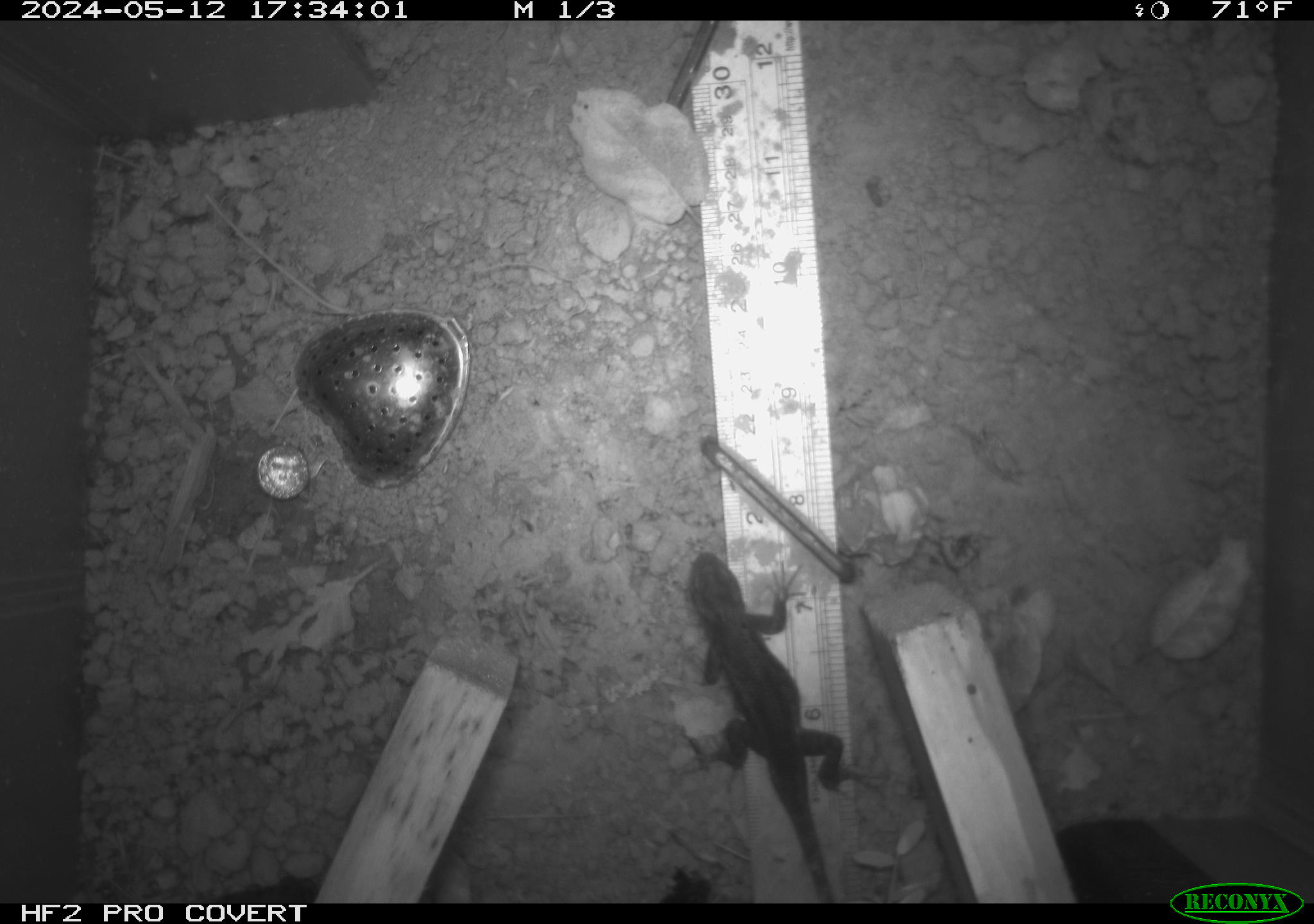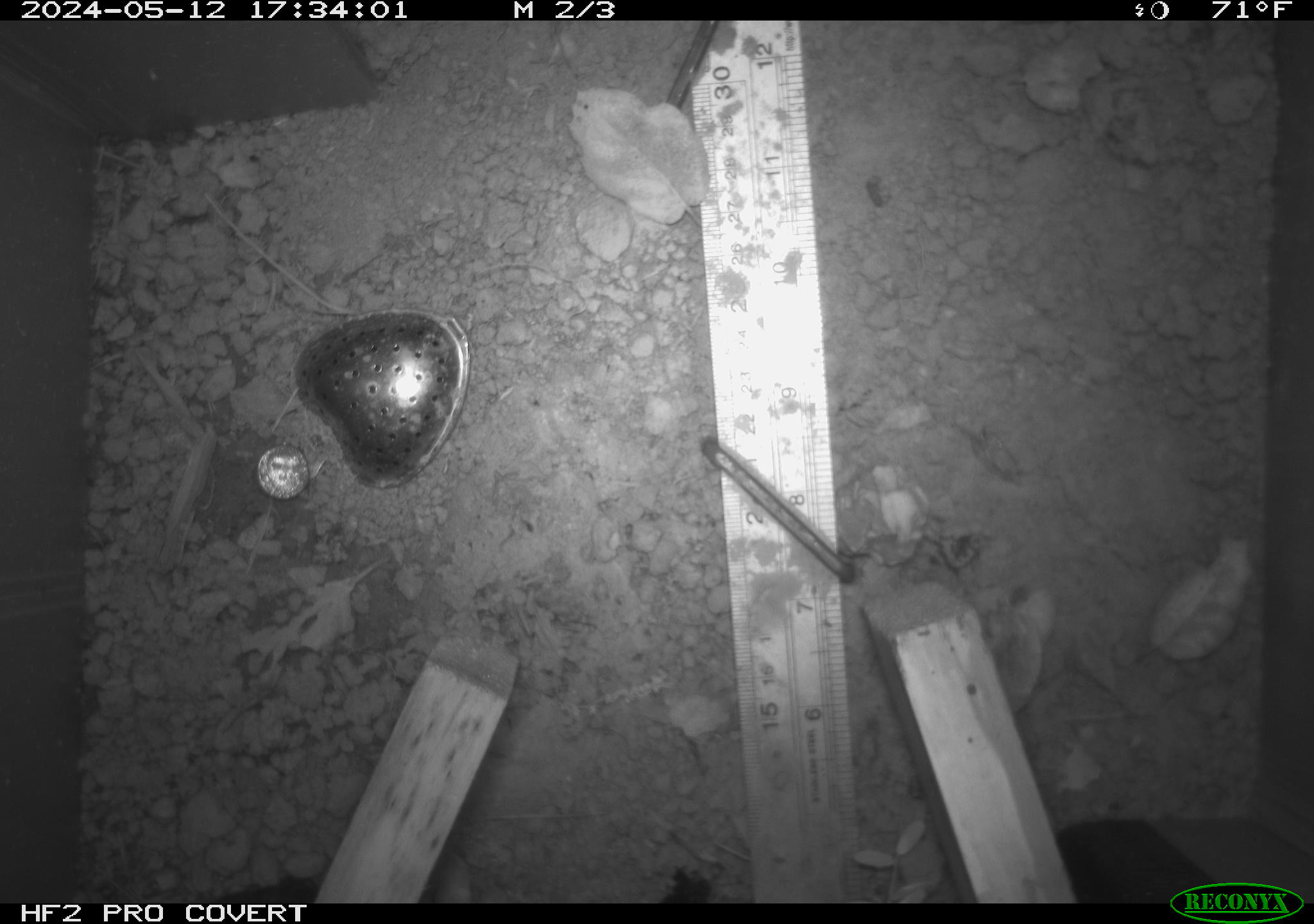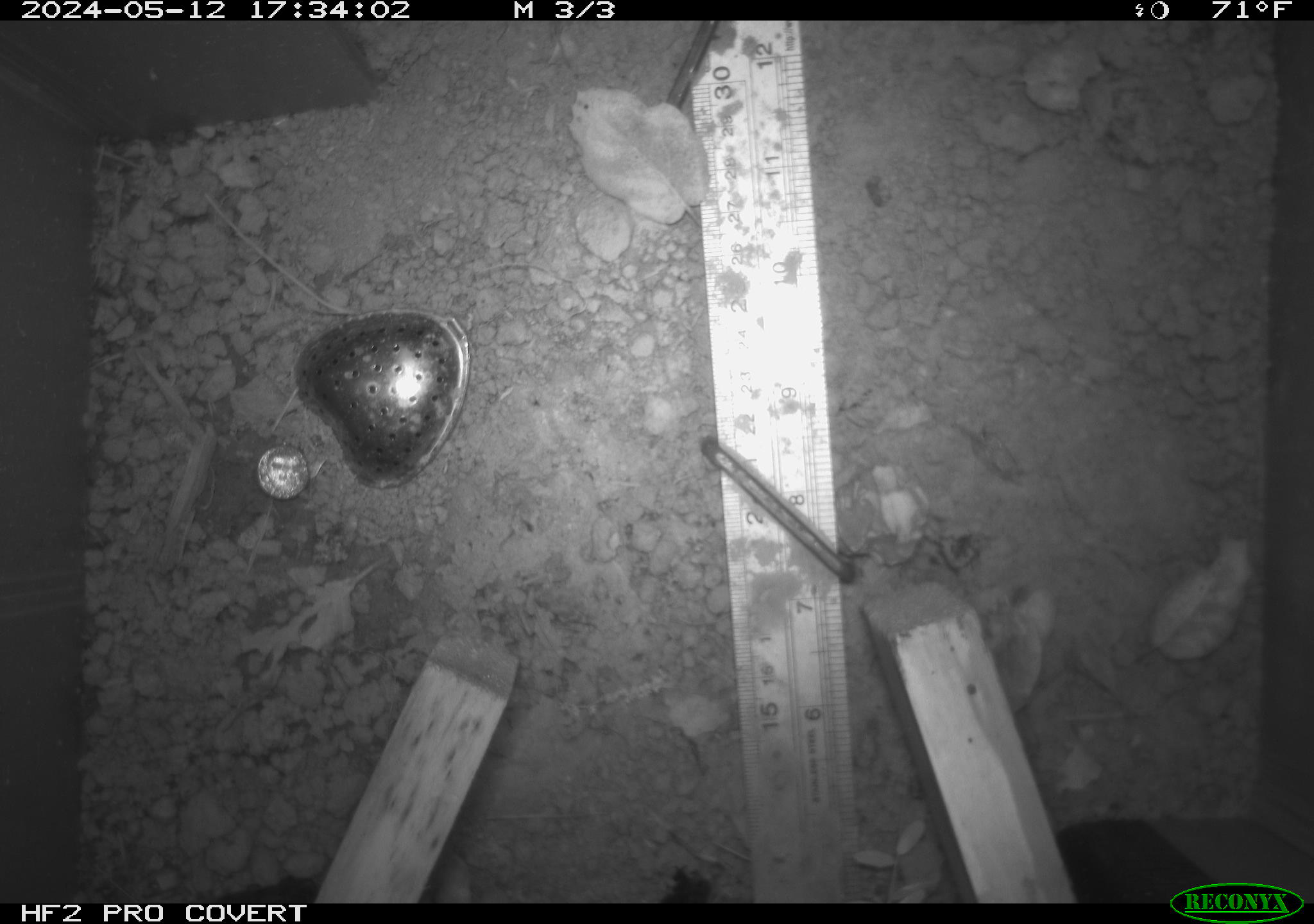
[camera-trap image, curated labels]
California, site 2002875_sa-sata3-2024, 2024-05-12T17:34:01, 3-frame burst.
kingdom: Animalia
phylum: Chordata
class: Reptilia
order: Squamata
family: Phrynosomatidae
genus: Sceloporus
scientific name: Sceloporus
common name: spiny lizards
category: sceloporus species